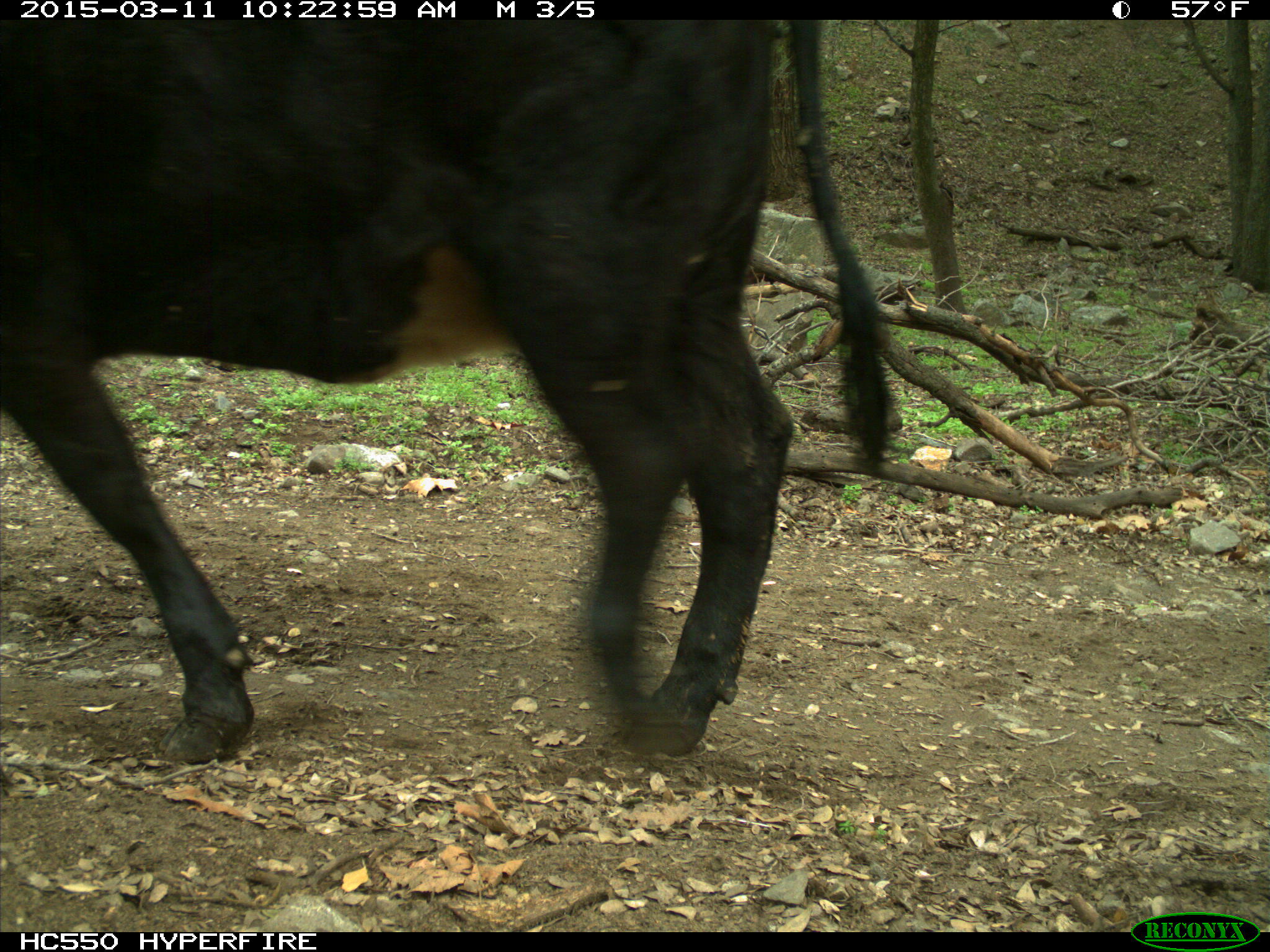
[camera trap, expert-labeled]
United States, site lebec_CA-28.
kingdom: Animalia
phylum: Chordata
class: Mammalia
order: Artiodactyla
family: Bovidae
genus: Bos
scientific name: Bos taurus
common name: domestic cow